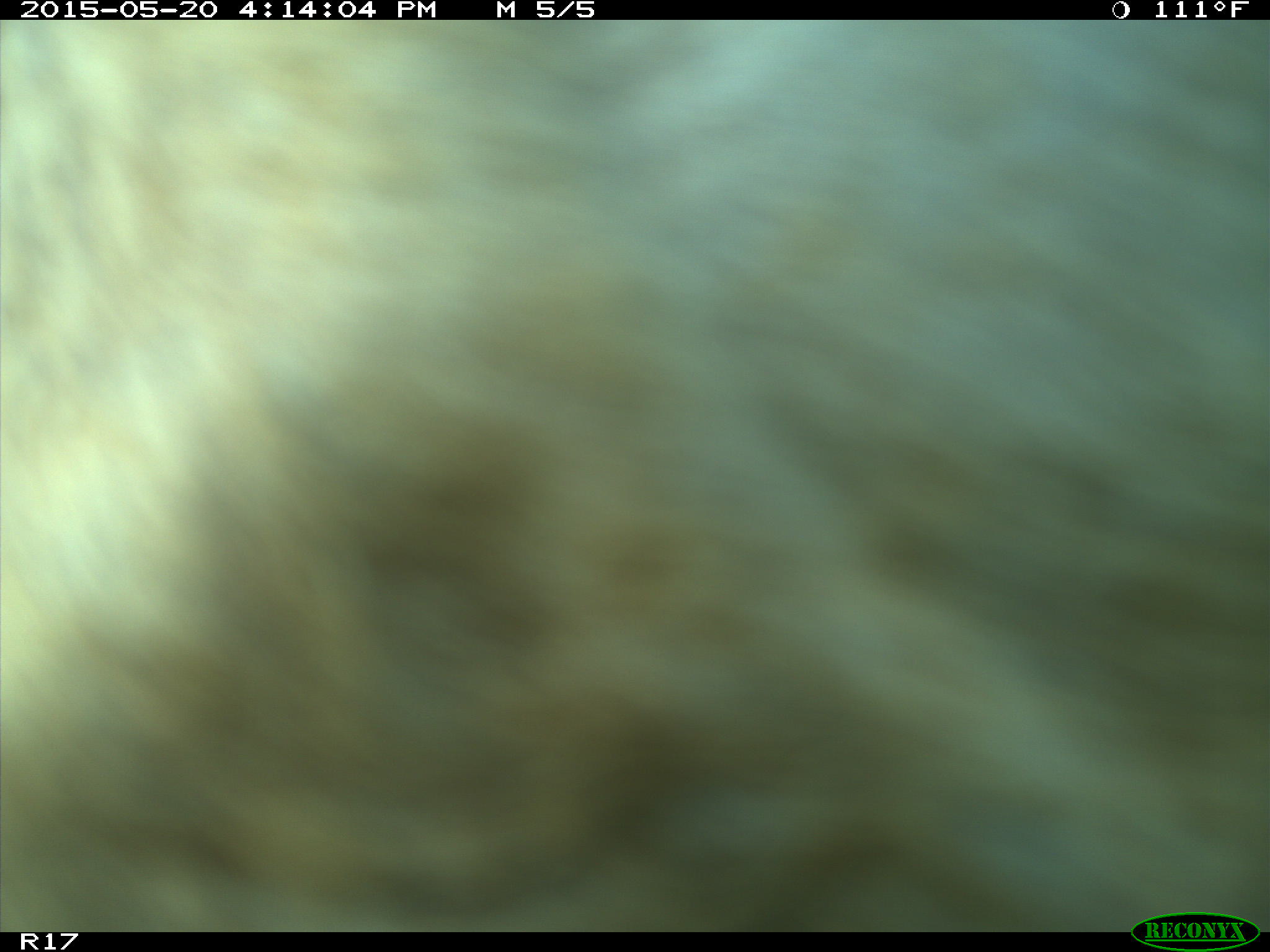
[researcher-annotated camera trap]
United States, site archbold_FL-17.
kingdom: Animalia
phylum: Chordata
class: Mammalia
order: Artiodactyla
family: Bovidae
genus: Bos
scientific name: Bos taurus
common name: domestic cow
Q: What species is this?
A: Bos taurus (domestic cow).